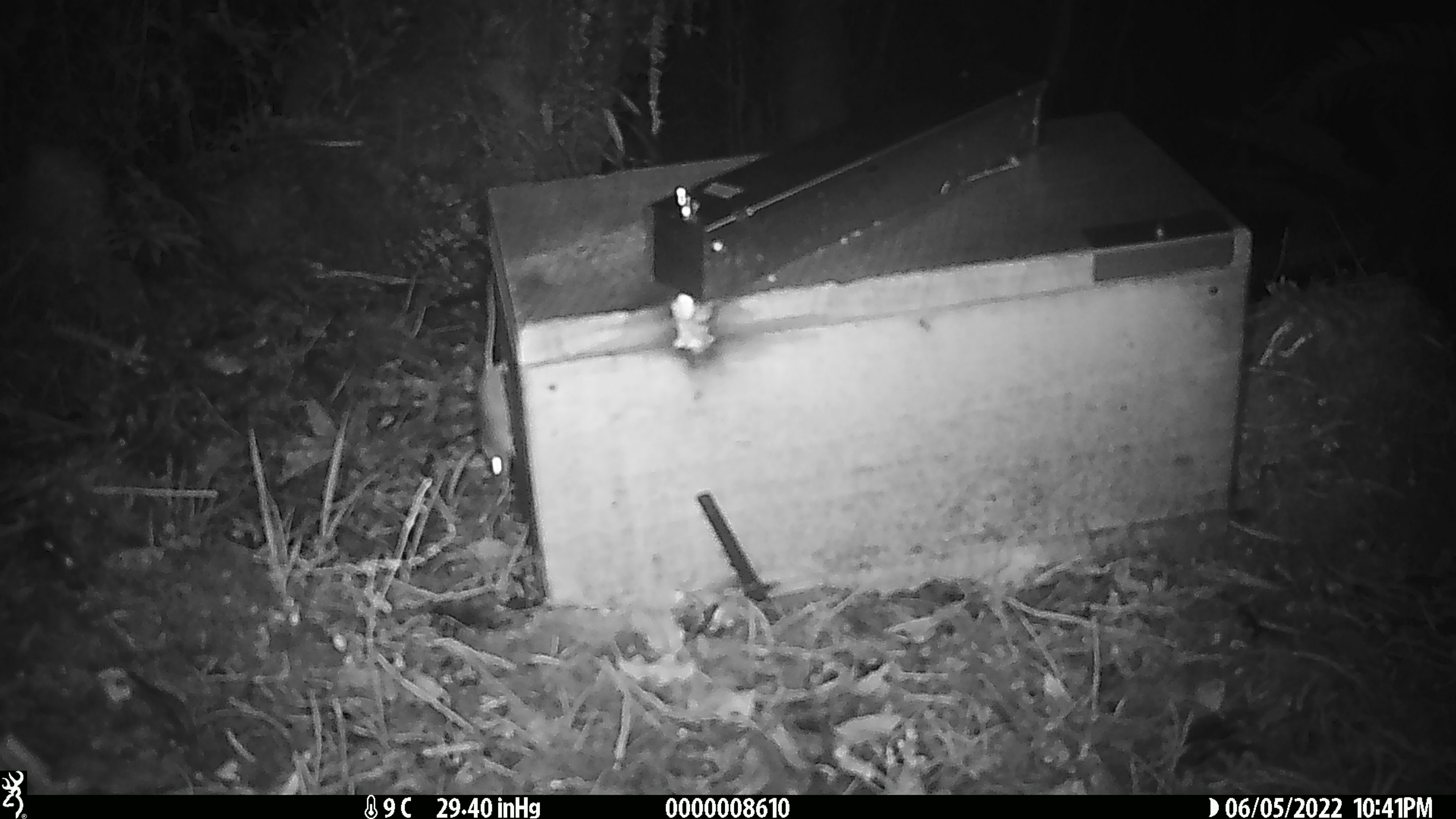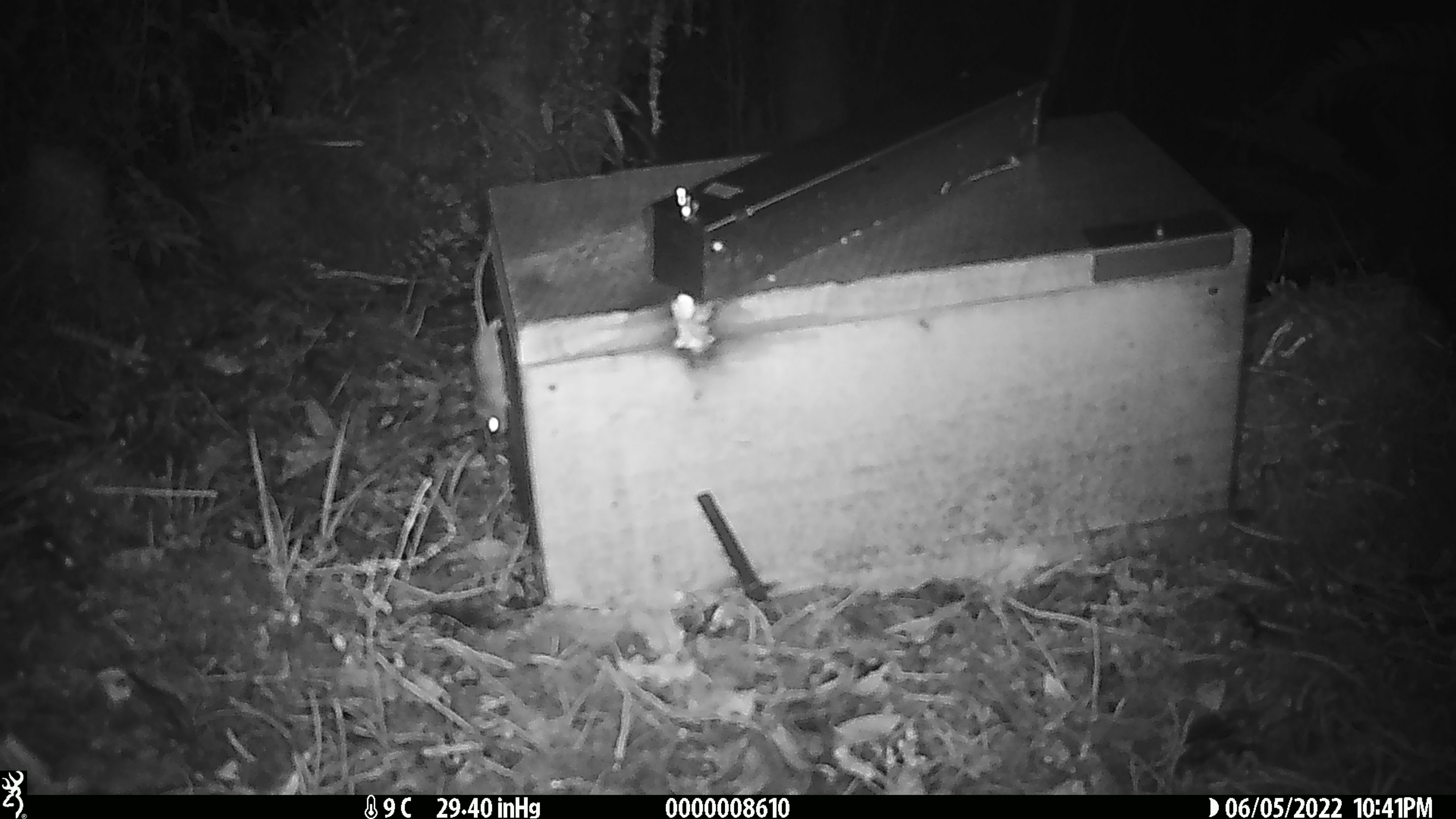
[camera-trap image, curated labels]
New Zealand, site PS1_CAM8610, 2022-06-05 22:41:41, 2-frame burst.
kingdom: Animalia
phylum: Chordata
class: Mammalia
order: Rodentia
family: Muridae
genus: Mus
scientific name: Mus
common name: mouse